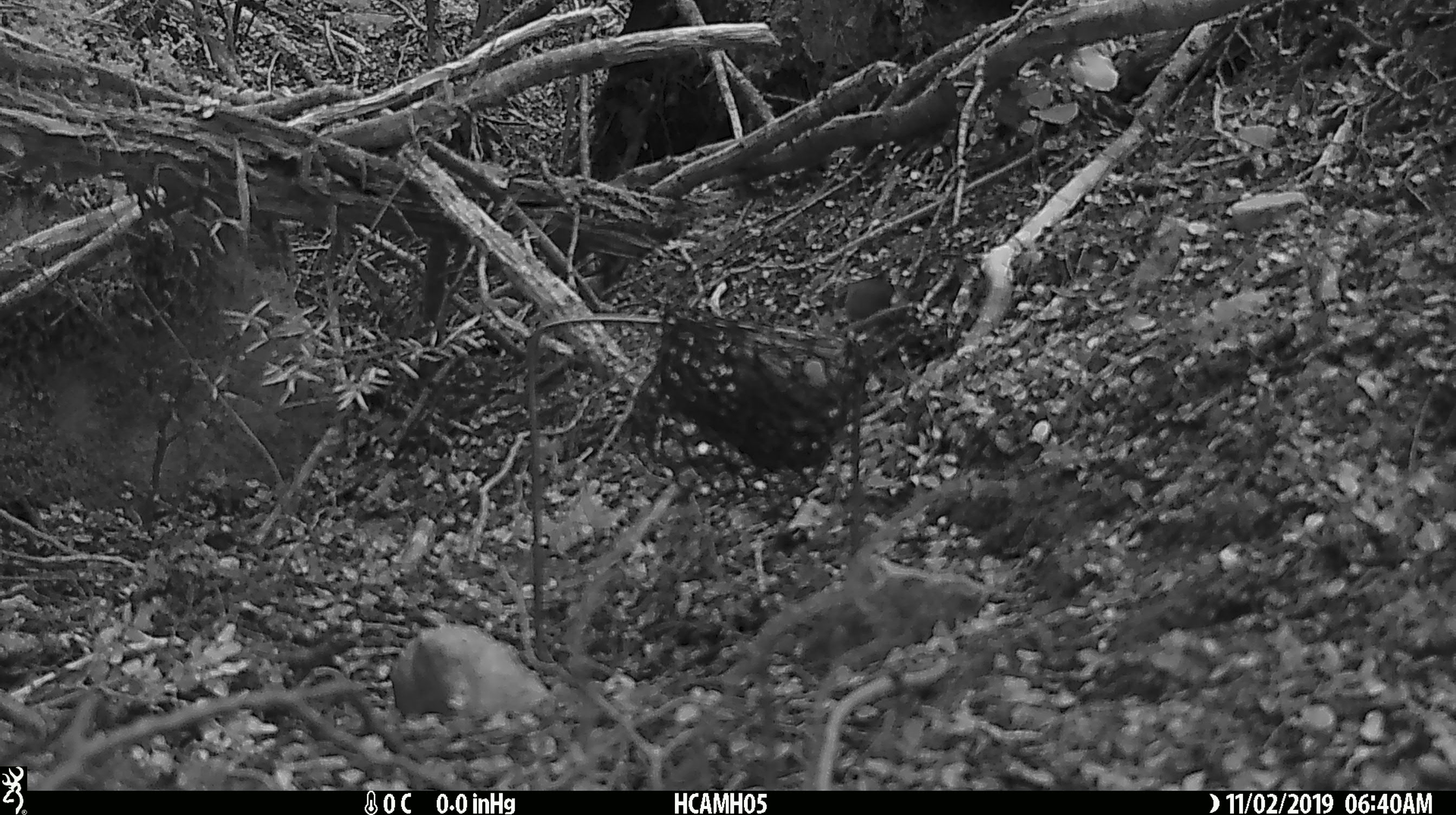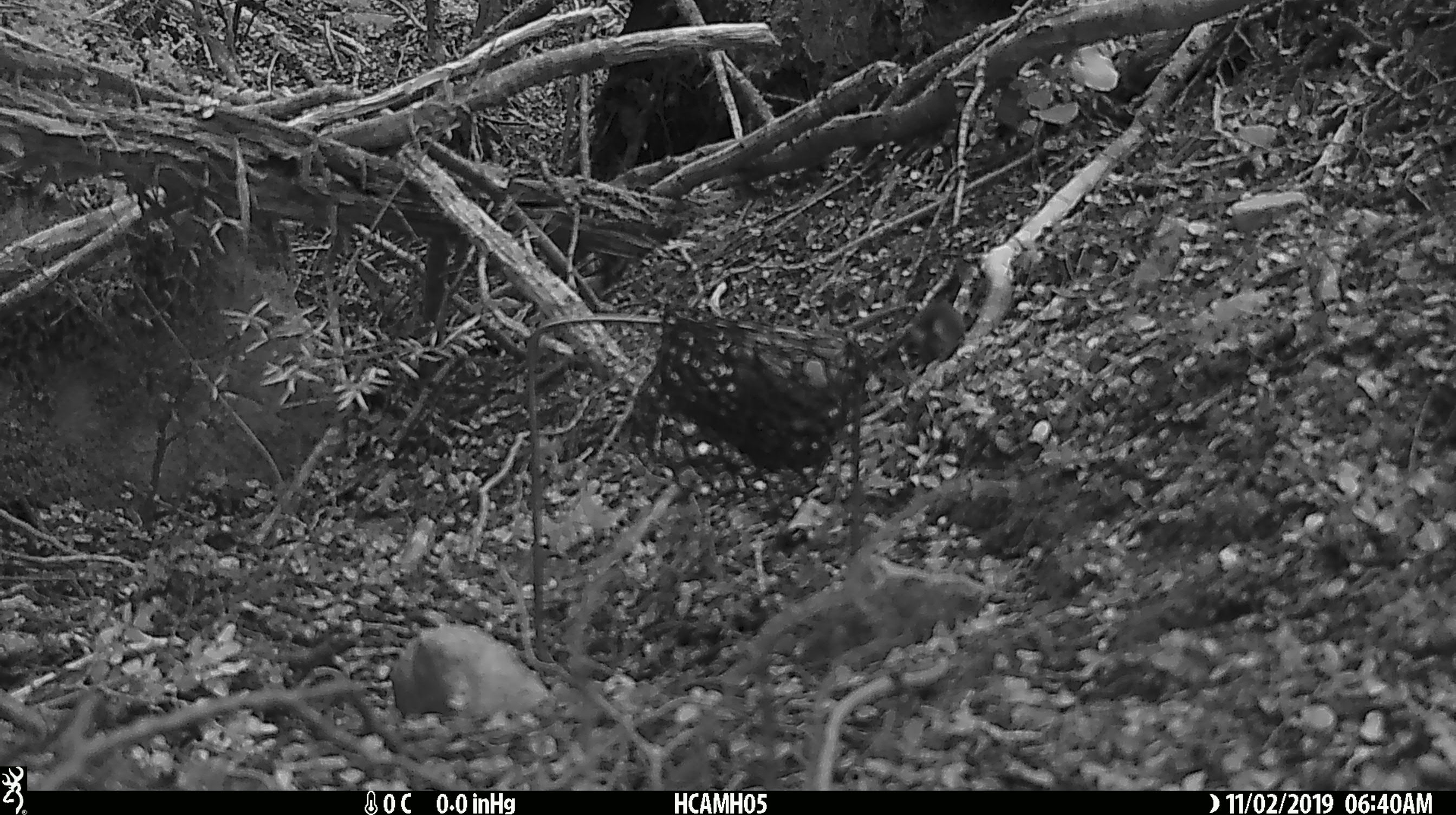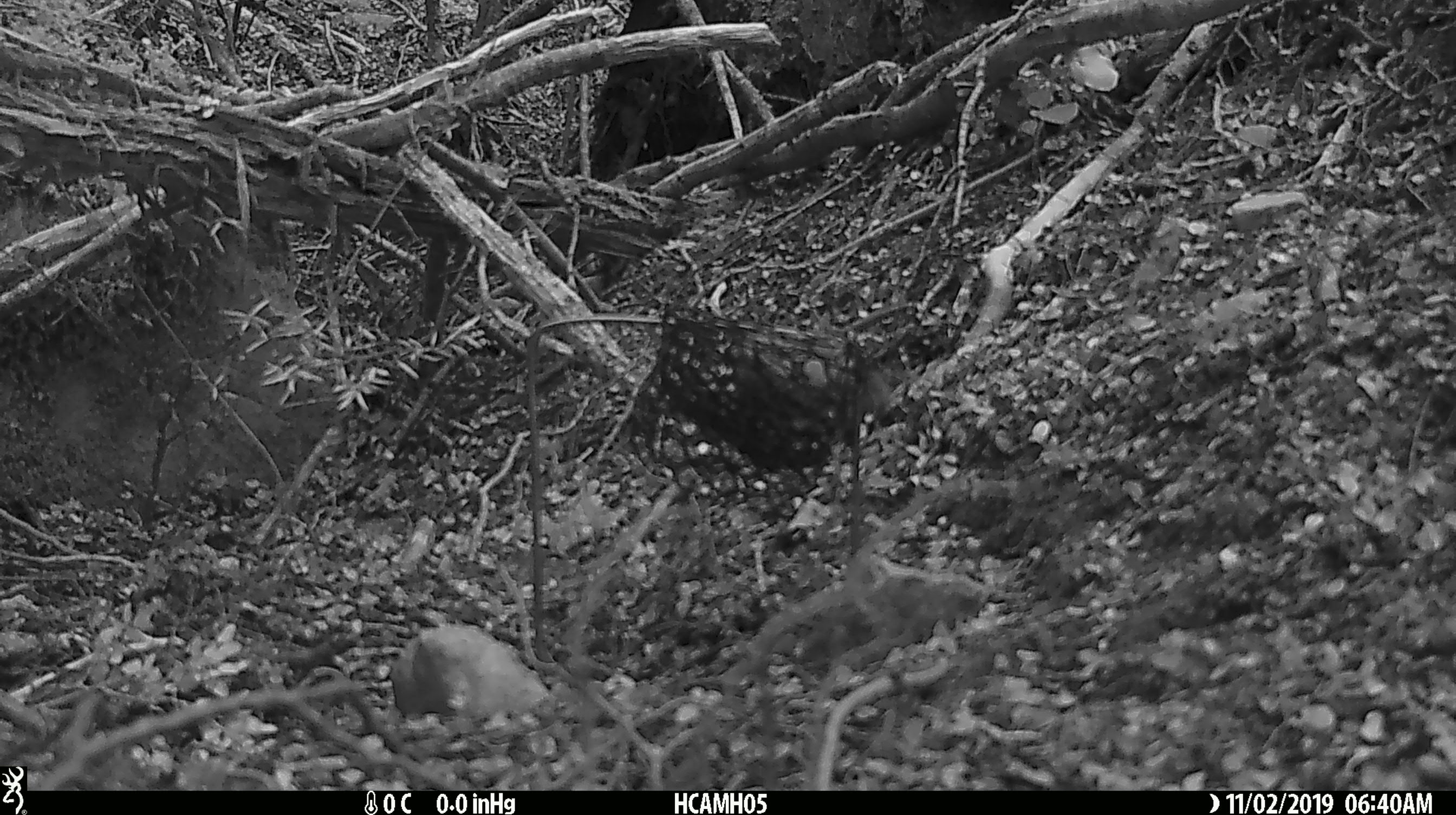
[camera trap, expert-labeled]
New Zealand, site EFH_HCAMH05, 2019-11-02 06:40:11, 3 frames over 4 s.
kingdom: Animalia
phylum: Chordata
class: Mammalia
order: Rodentia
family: Muridae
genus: Mus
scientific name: Mus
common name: mouse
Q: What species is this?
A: Mouse (Mus).